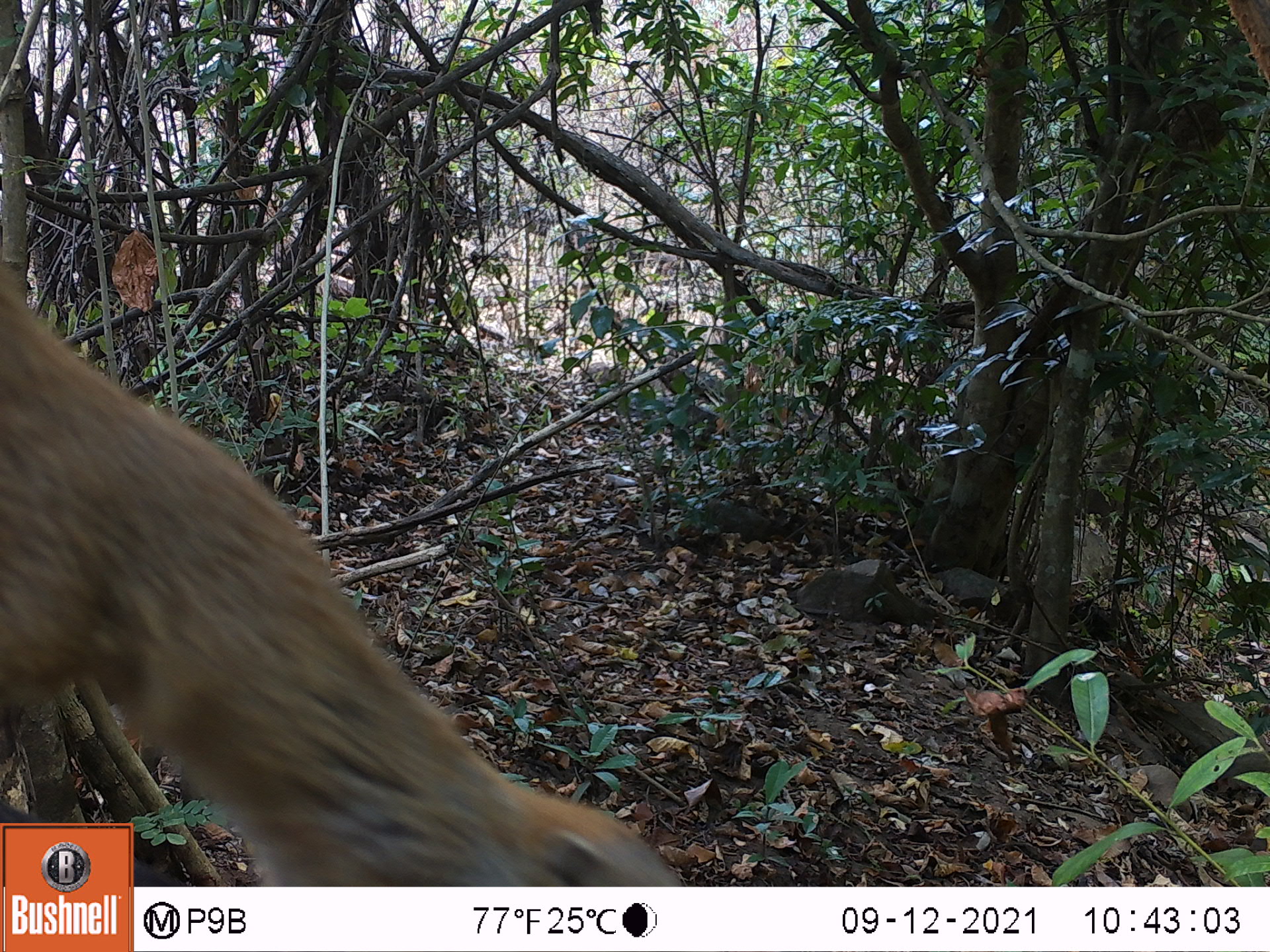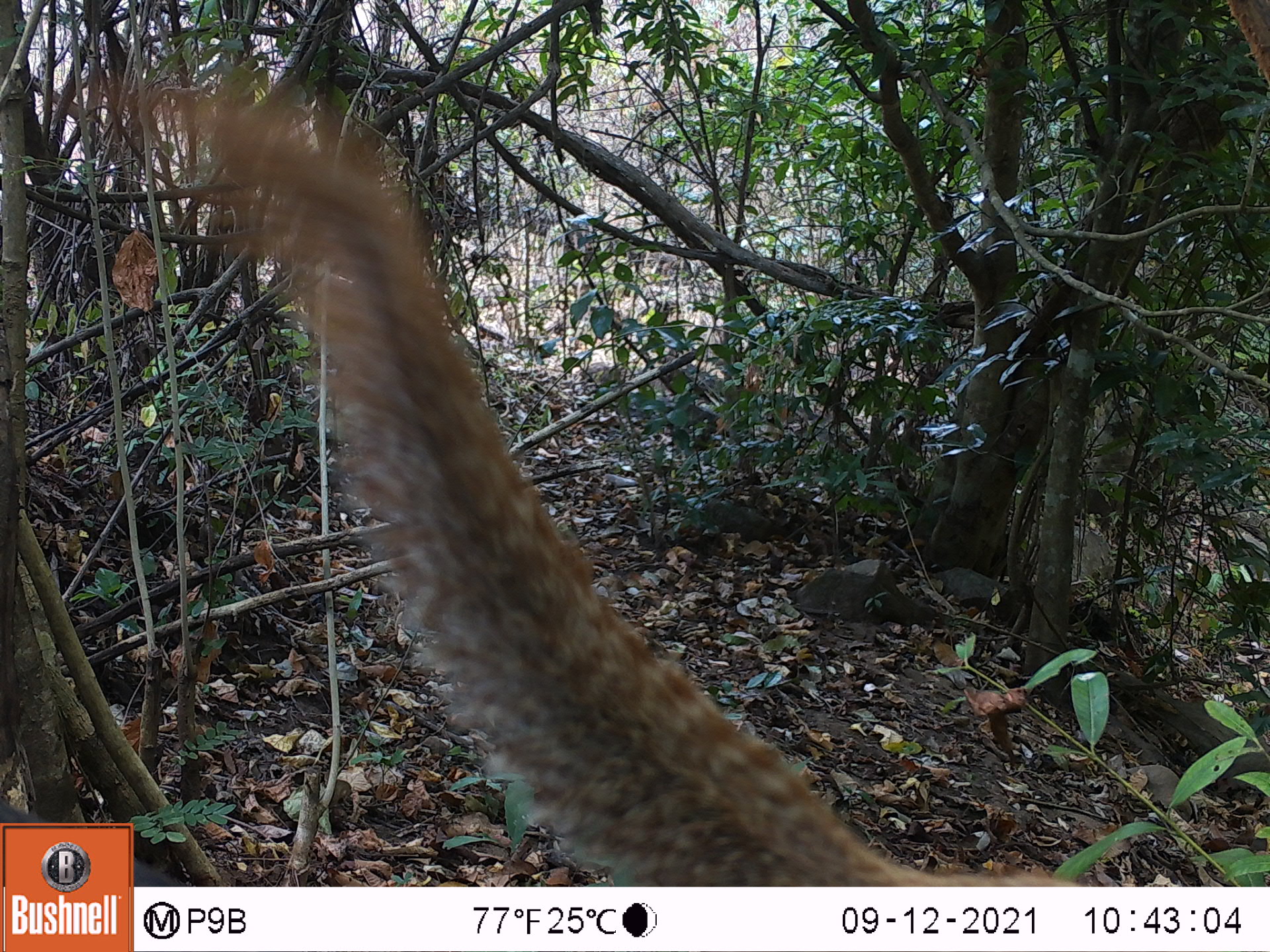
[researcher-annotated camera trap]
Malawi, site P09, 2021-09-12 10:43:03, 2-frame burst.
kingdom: Animalia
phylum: Chordata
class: Mammalia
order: Rodentia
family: Sciuridae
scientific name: Sciuridae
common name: squirrel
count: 1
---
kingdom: Animalia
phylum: Chordata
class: Mammalia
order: Artiodactyla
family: Bovidae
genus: Tragelaphus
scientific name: Tragelaphus sylvaticus sylvaticus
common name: cape bushbuck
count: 1